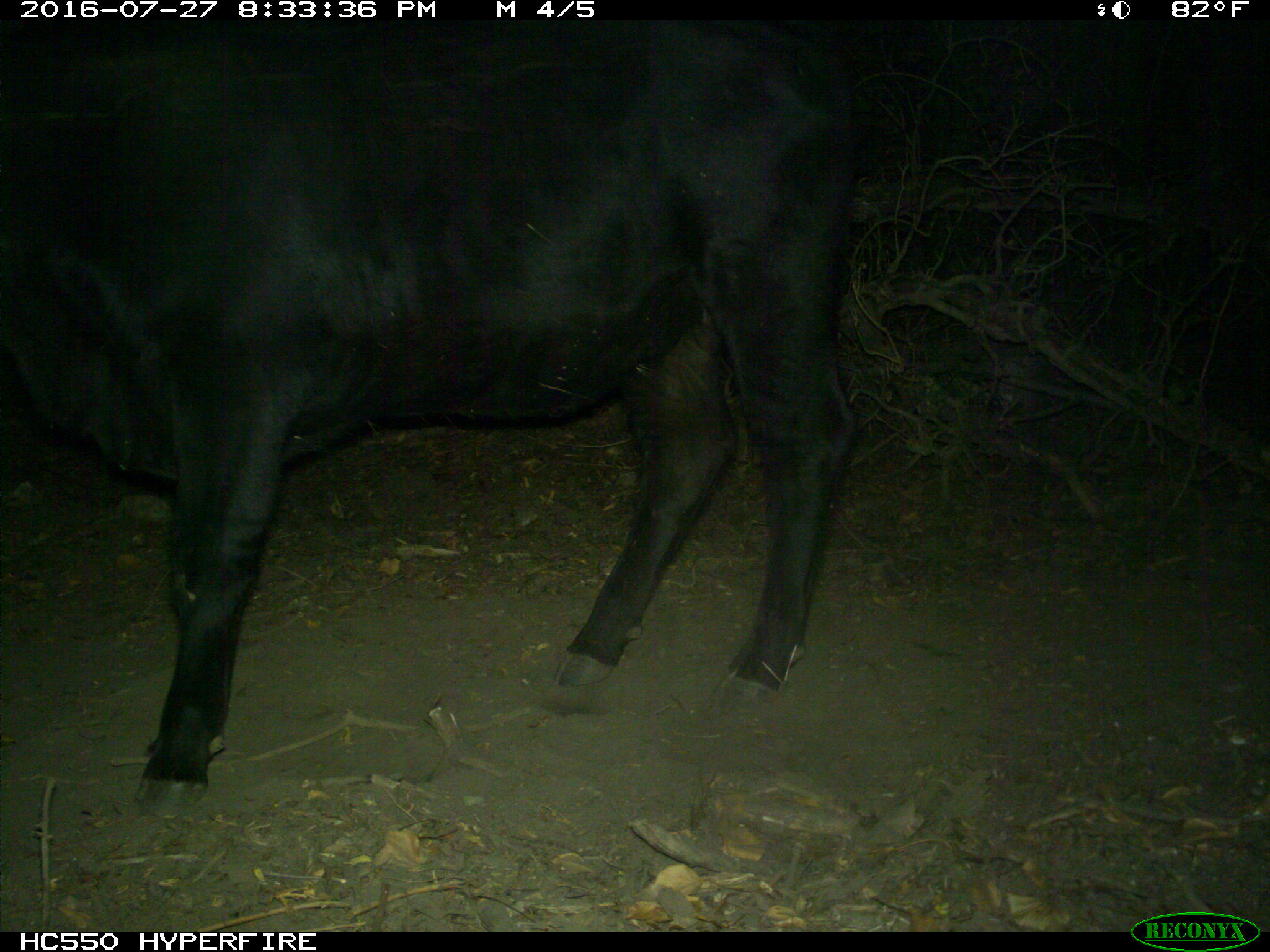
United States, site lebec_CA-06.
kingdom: Animalia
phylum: Chordata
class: Mammalia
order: Artiodactyla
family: Bovidae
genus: Bos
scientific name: Bos taurus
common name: domestic cow